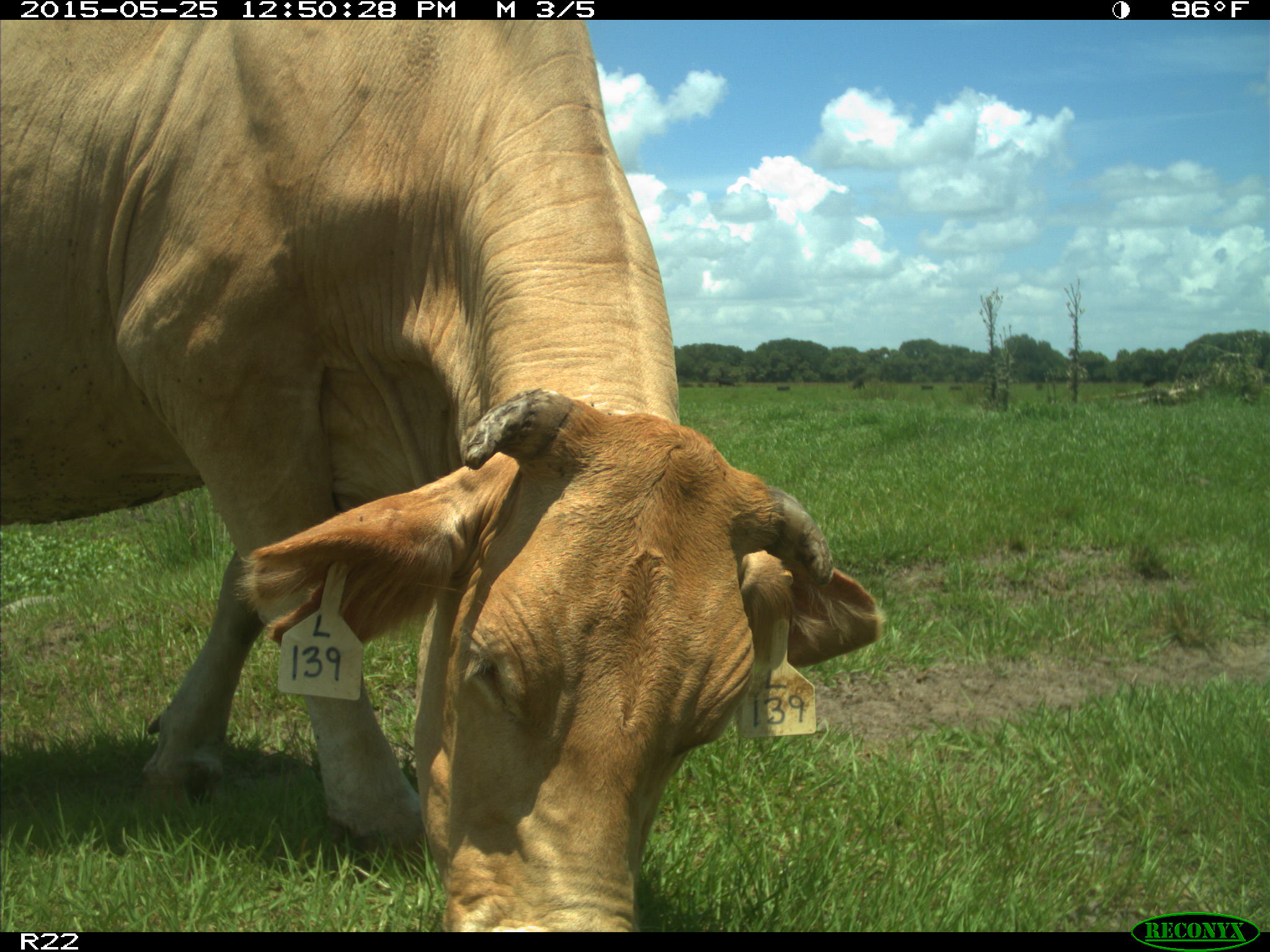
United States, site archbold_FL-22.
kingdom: Animalia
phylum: Chordata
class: Mammalia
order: Artiodactyla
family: Bovidae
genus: Bos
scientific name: Bos taurus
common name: domestic cow